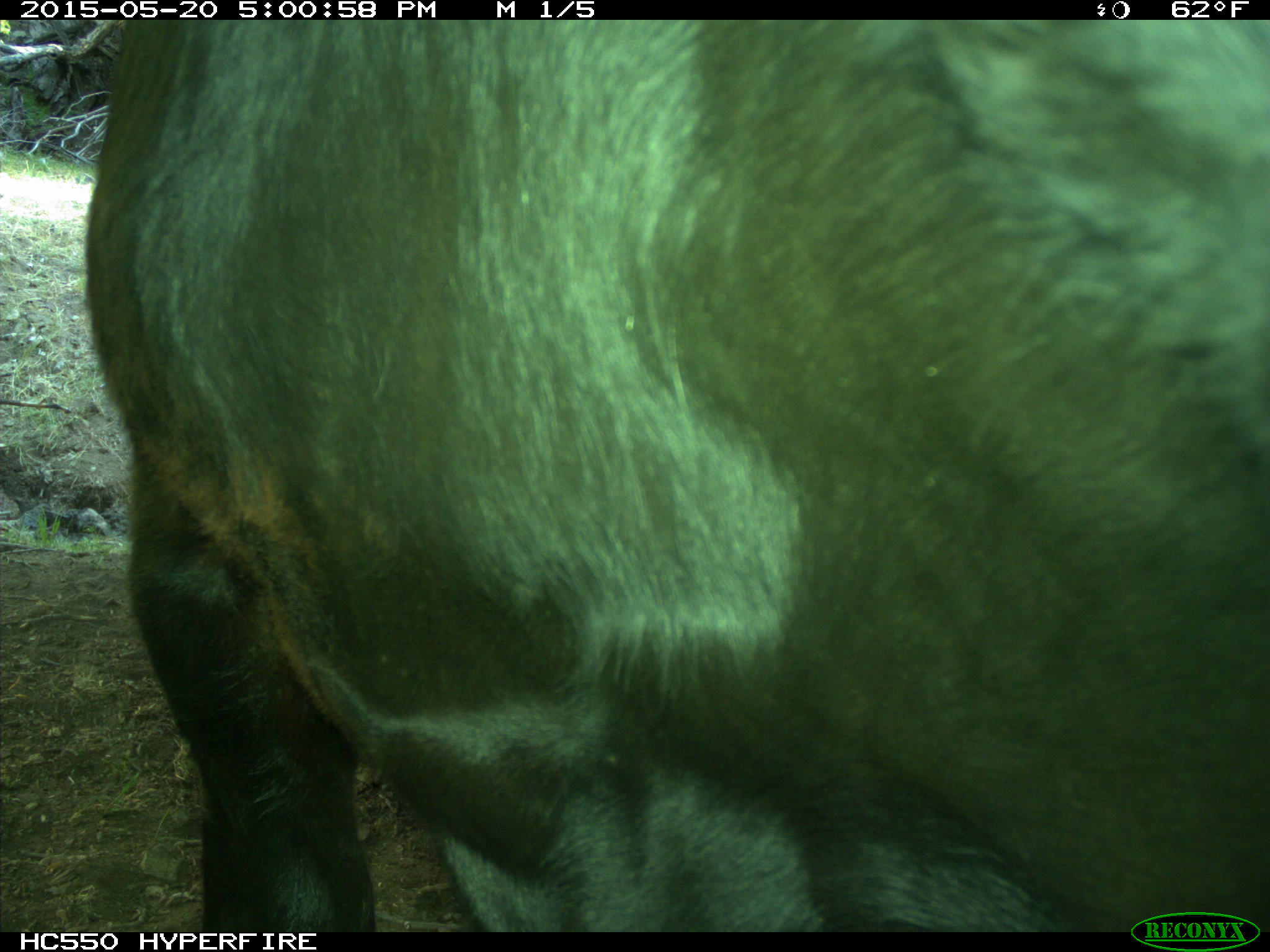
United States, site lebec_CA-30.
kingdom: Animalia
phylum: Chordata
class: Mammalia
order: Artiodactyla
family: Bovidae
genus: Bos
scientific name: Bos taurus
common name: domestic cow